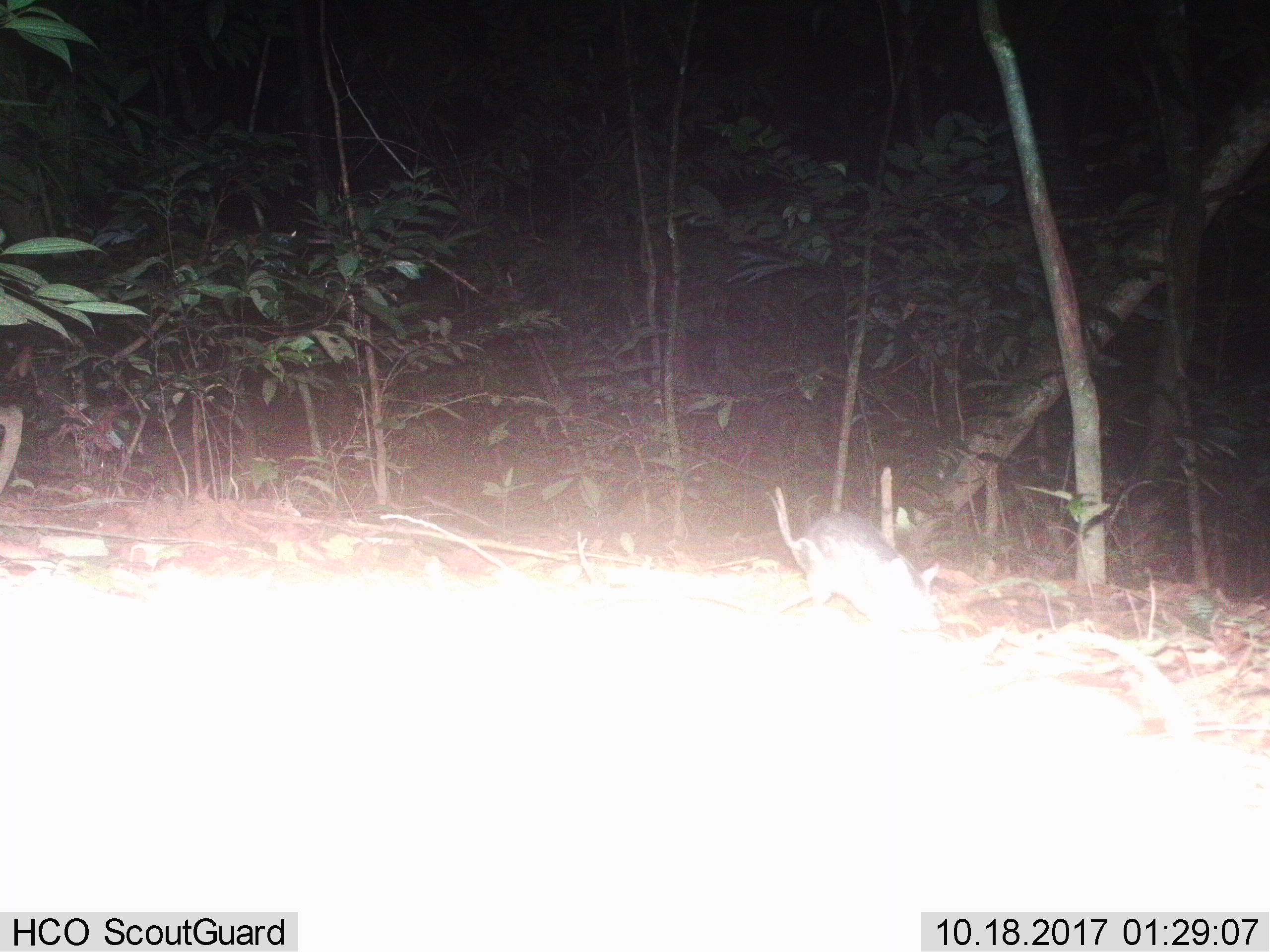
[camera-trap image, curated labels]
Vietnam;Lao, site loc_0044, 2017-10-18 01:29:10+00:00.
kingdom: Animalia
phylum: Chordata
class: Mammalia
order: Rodentia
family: Muridae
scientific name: Muridae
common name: old-world mice and rats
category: unidentified murid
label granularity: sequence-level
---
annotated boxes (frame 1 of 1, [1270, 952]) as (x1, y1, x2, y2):
unidentified murid: (764, 486, 940, 635)